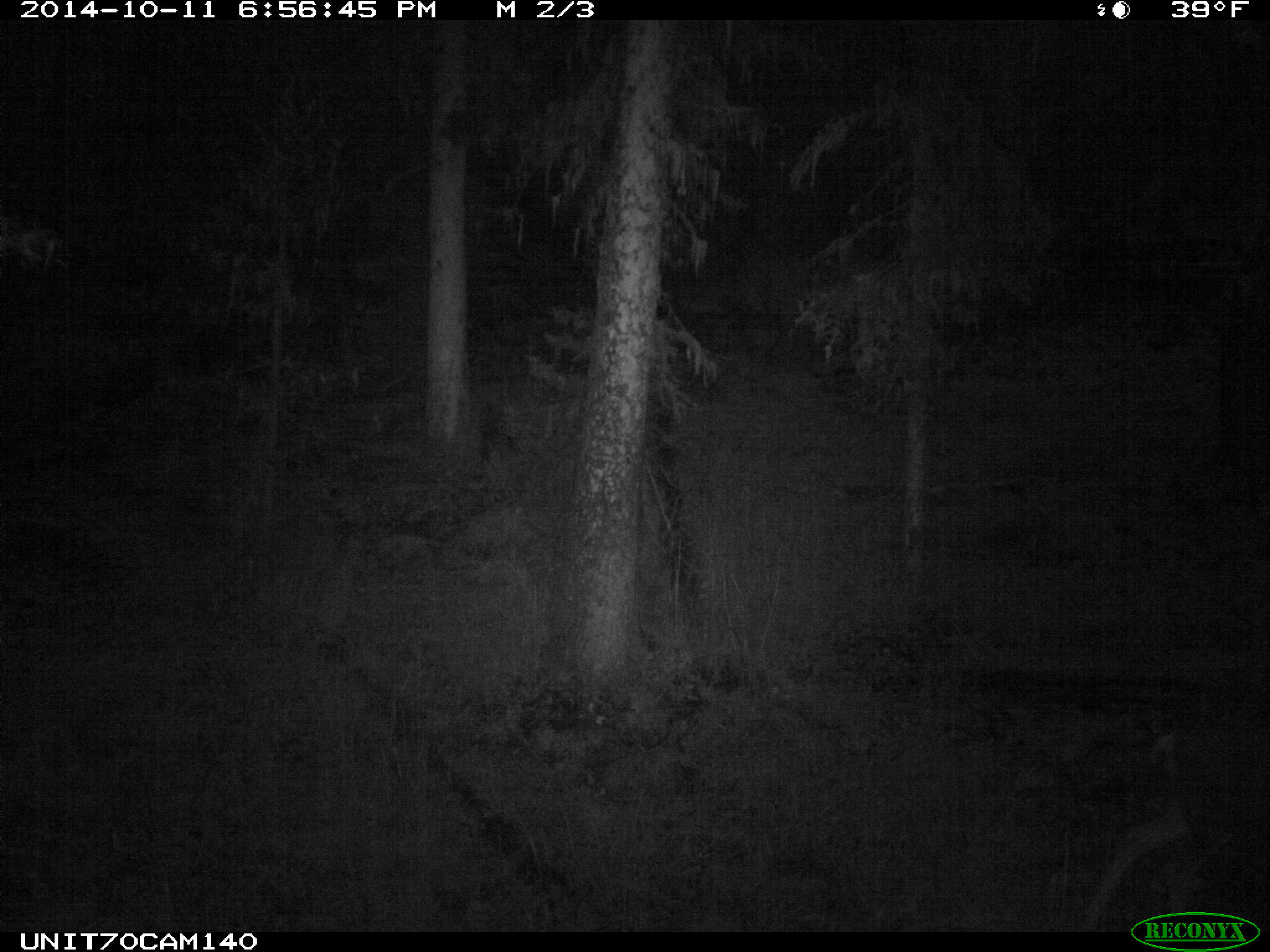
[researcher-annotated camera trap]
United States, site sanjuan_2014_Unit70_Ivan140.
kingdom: Animalia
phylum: Chordata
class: Mammalia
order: Artiodactyla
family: Cervidae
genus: Odocoileus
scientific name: Odocoileus hemionus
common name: mule deer